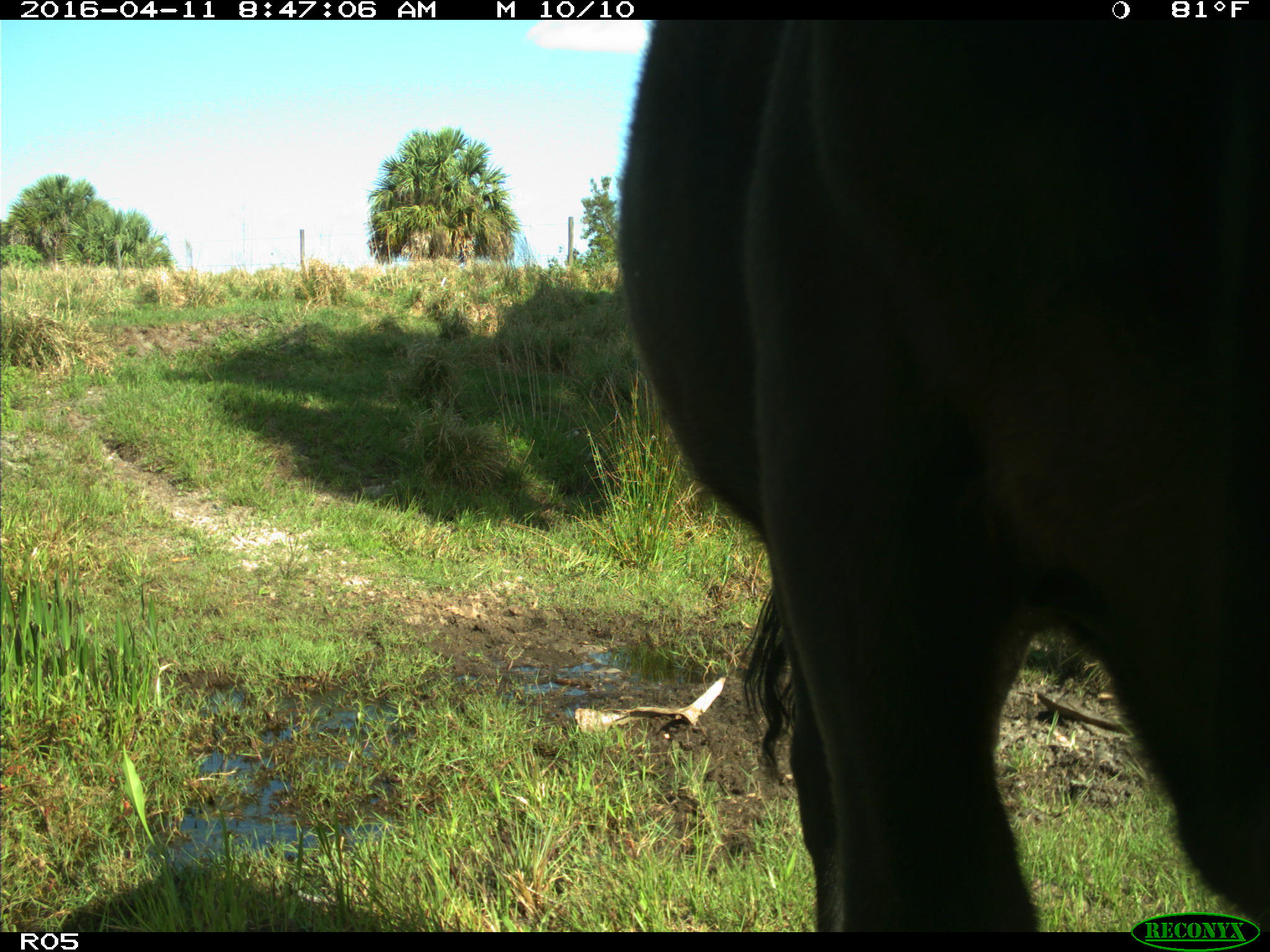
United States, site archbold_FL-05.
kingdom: Animalia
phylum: Chordata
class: Mammalia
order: Artiodactyla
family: Bovidae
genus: Bos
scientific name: Bos taurus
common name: domestic cow